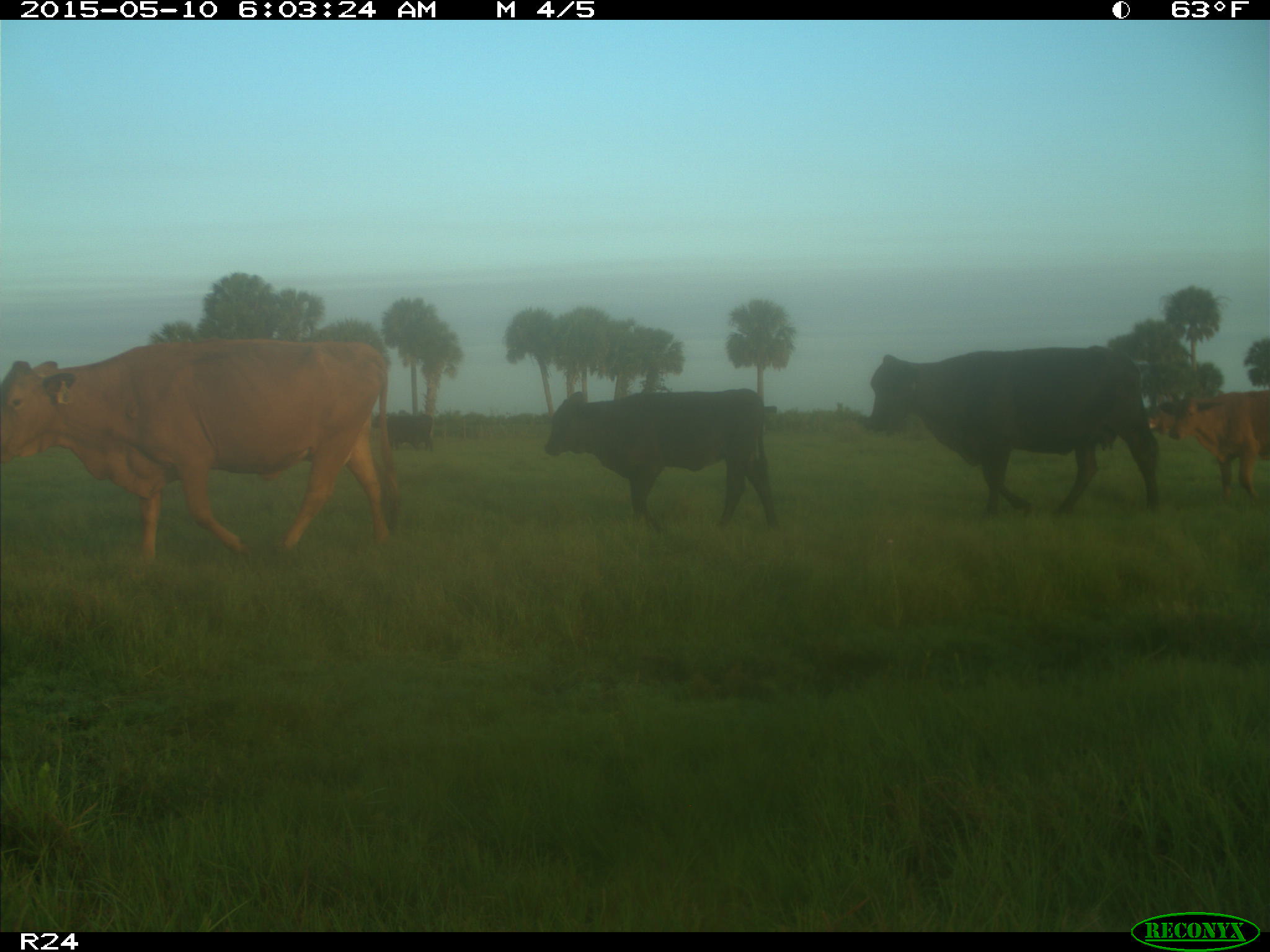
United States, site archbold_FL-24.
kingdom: Animalia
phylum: Chordata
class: Mammalia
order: Artiodactyla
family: Bovidae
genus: Bos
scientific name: Bos taurus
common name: domestic cow